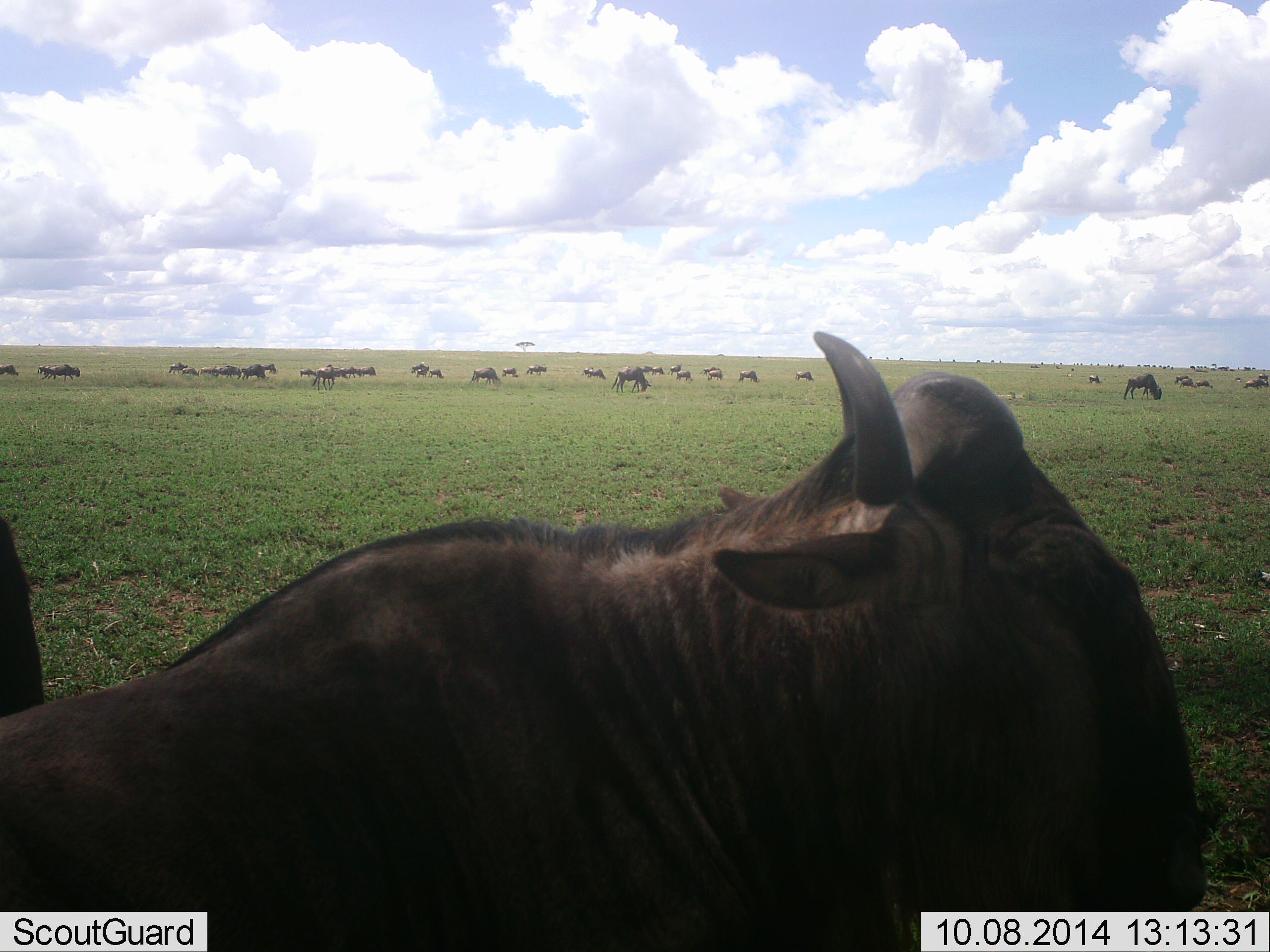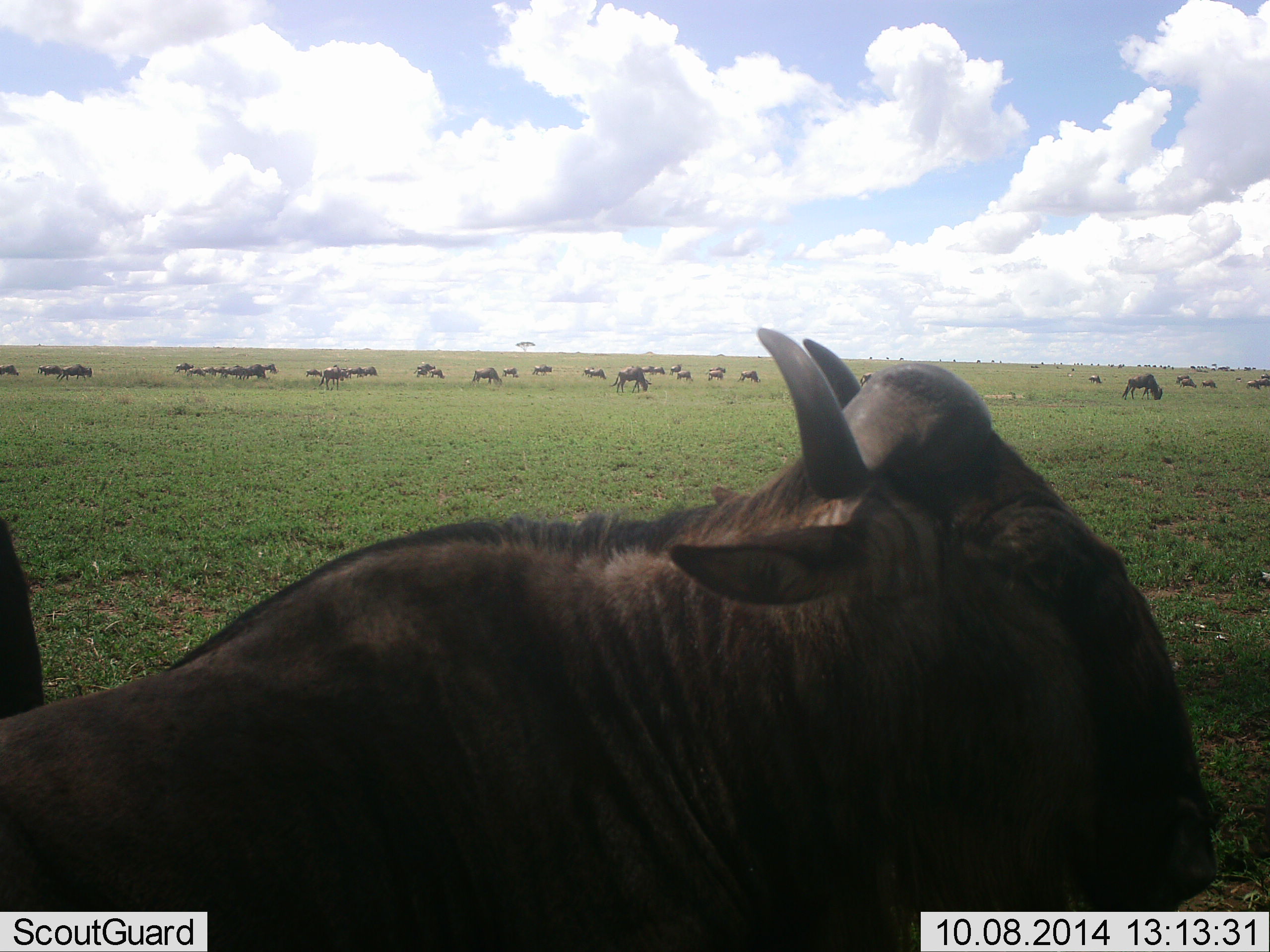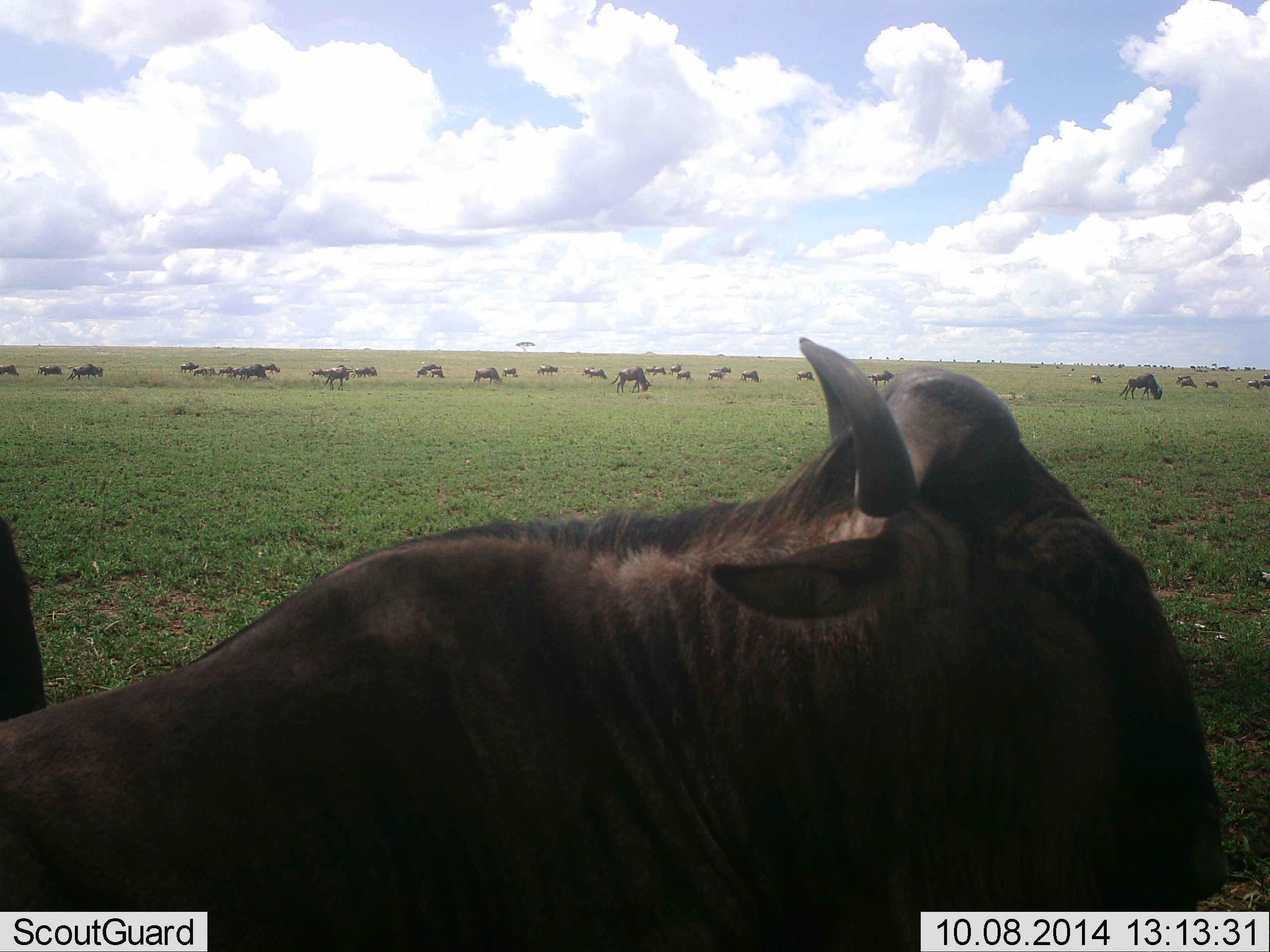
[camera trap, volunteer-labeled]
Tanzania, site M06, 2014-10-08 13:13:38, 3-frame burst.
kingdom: Animalia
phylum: Chordata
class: Mammalia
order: Artiodactyla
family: Bovidae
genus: Connochaetes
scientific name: Connochaetes taurinus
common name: blue wildebeest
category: wildebeest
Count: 11-50.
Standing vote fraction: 50%.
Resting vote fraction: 70%.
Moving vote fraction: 70%.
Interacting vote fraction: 10%.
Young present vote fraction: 0%.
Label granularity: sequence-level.